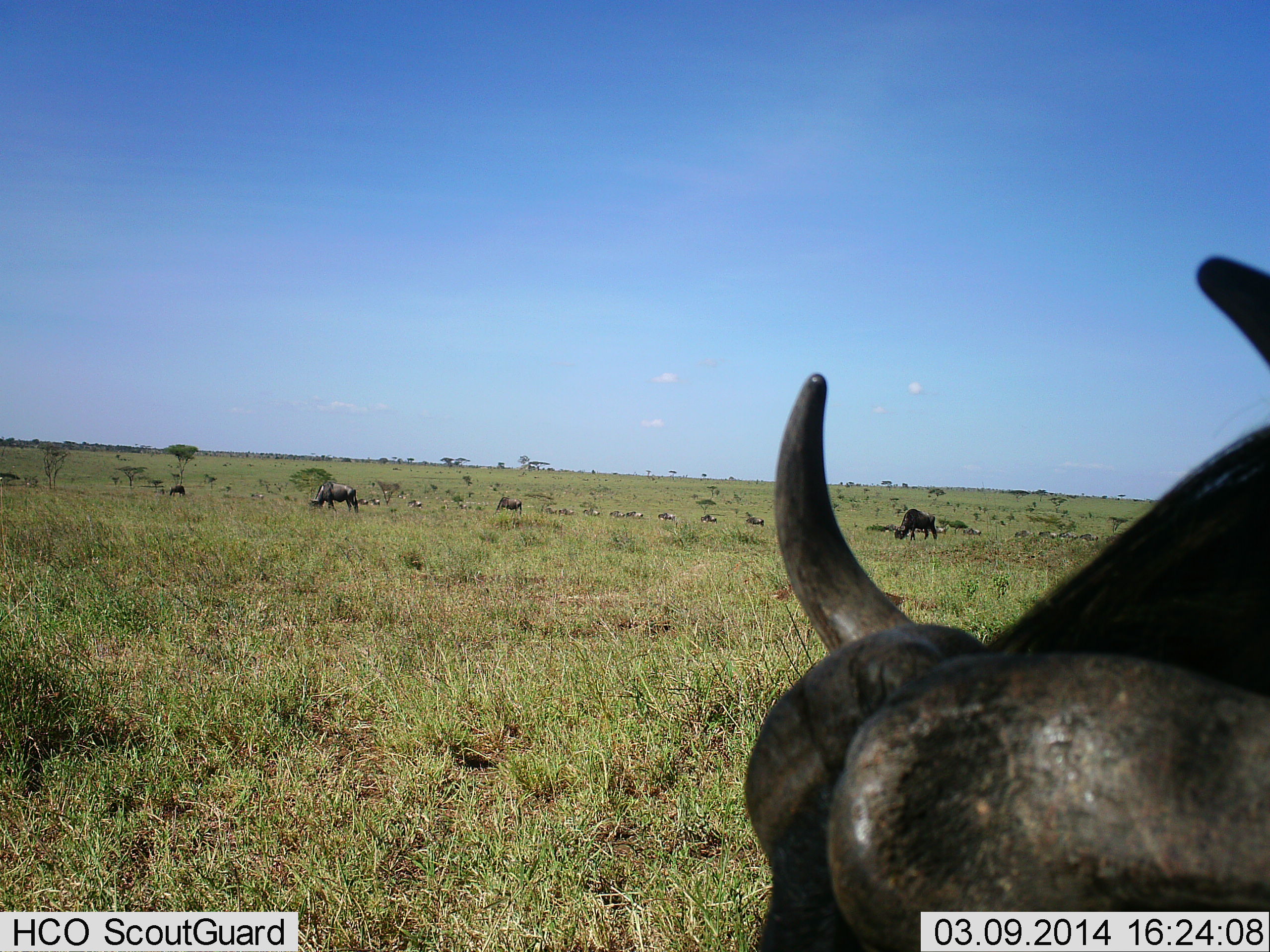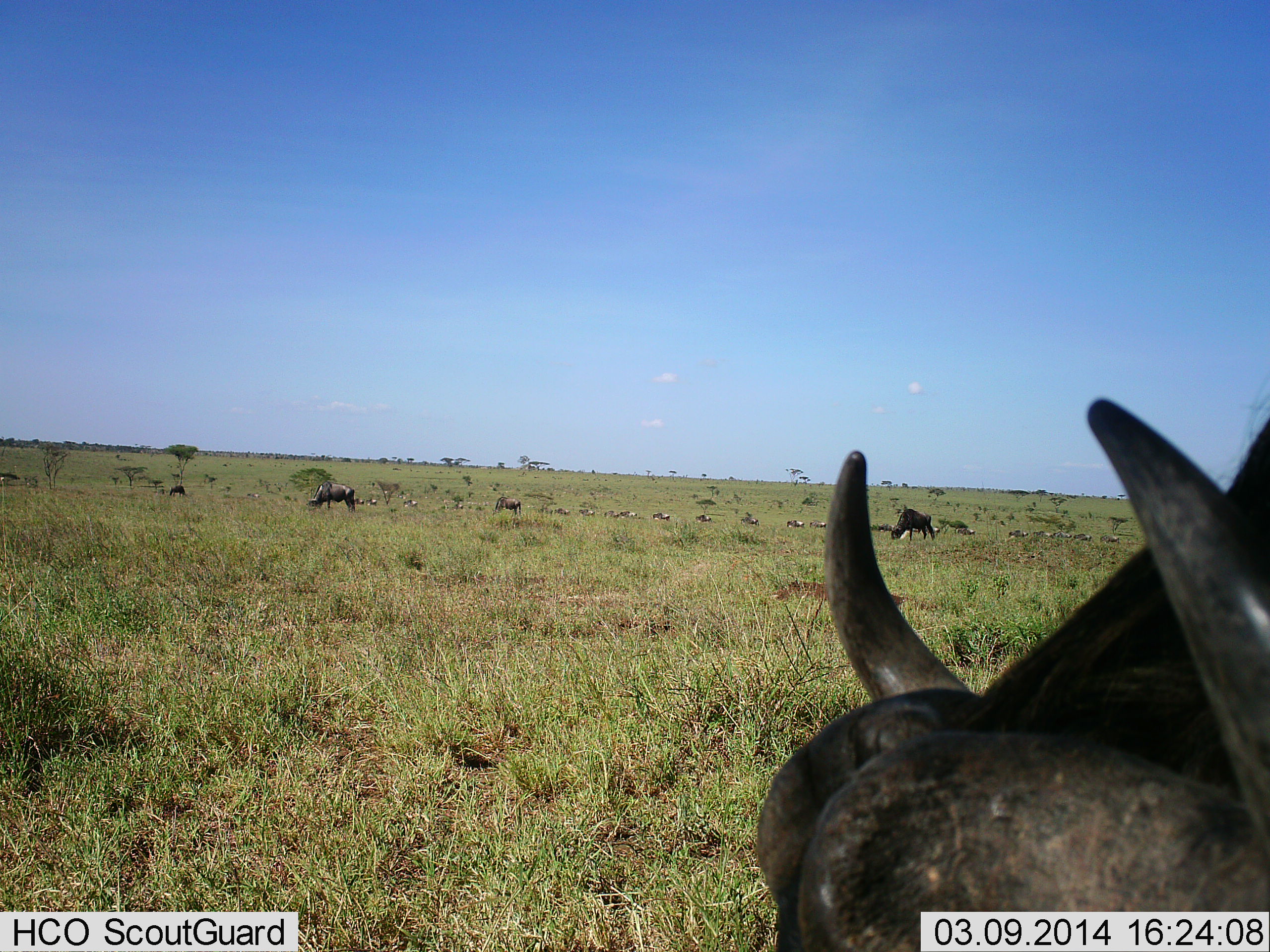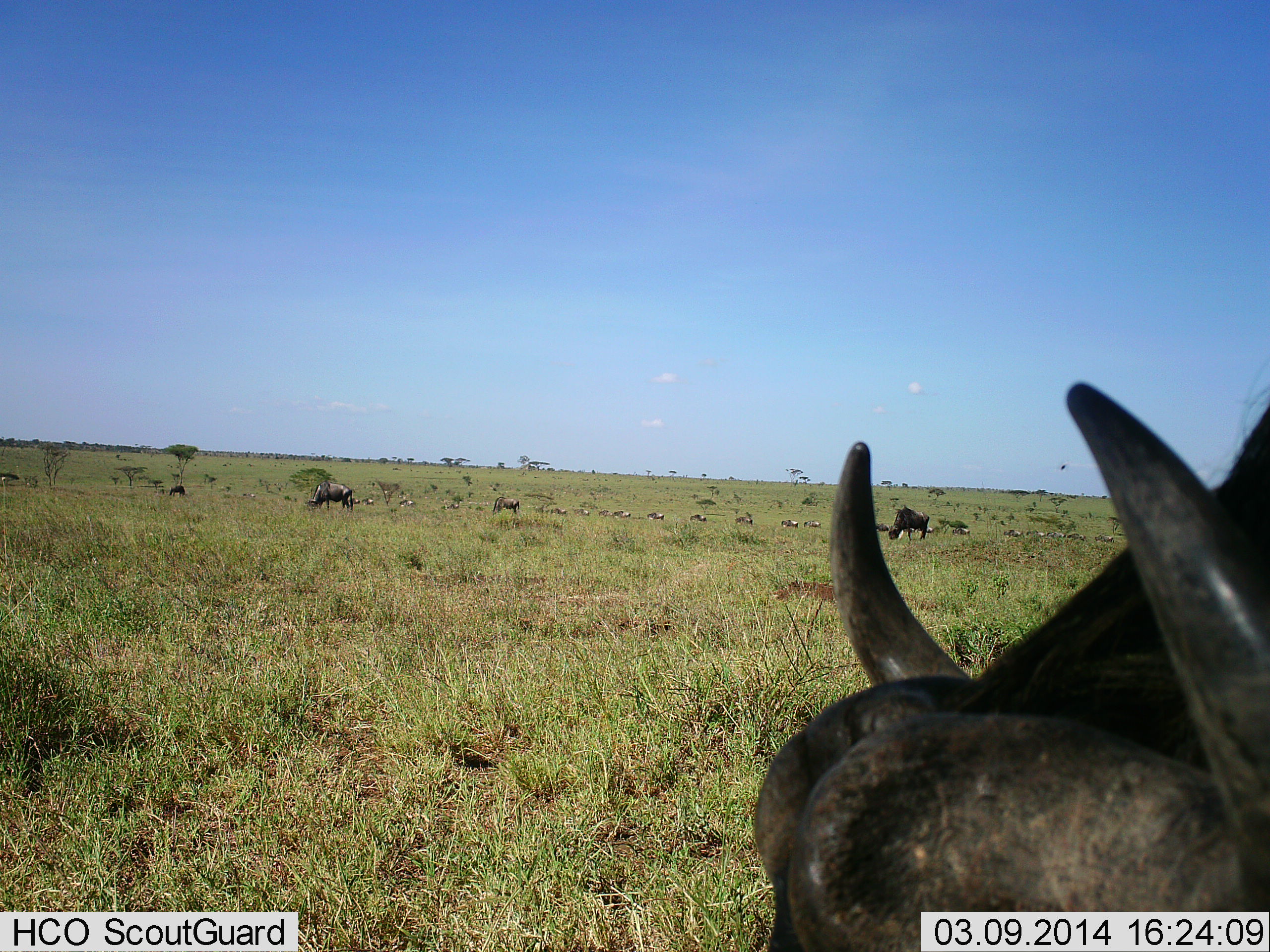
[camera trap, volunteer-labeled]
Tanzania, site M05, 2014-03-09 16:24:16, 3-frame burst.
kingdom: Animalia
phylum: Chordata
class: Mammalia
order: Artiodactyla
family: Bovidae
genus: Connochaetes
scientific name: Connochaetes taurinus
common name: blue wildebeest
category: wildebeest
Wildebeest (blue wildebeest) (Connochaetes taurinus), count 11-50. Behavior (volunteer vote fractions): standing 36%, resting 0%, moving 55%, interacting 0%. Young present (vote fraction): 0%. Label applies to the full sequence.